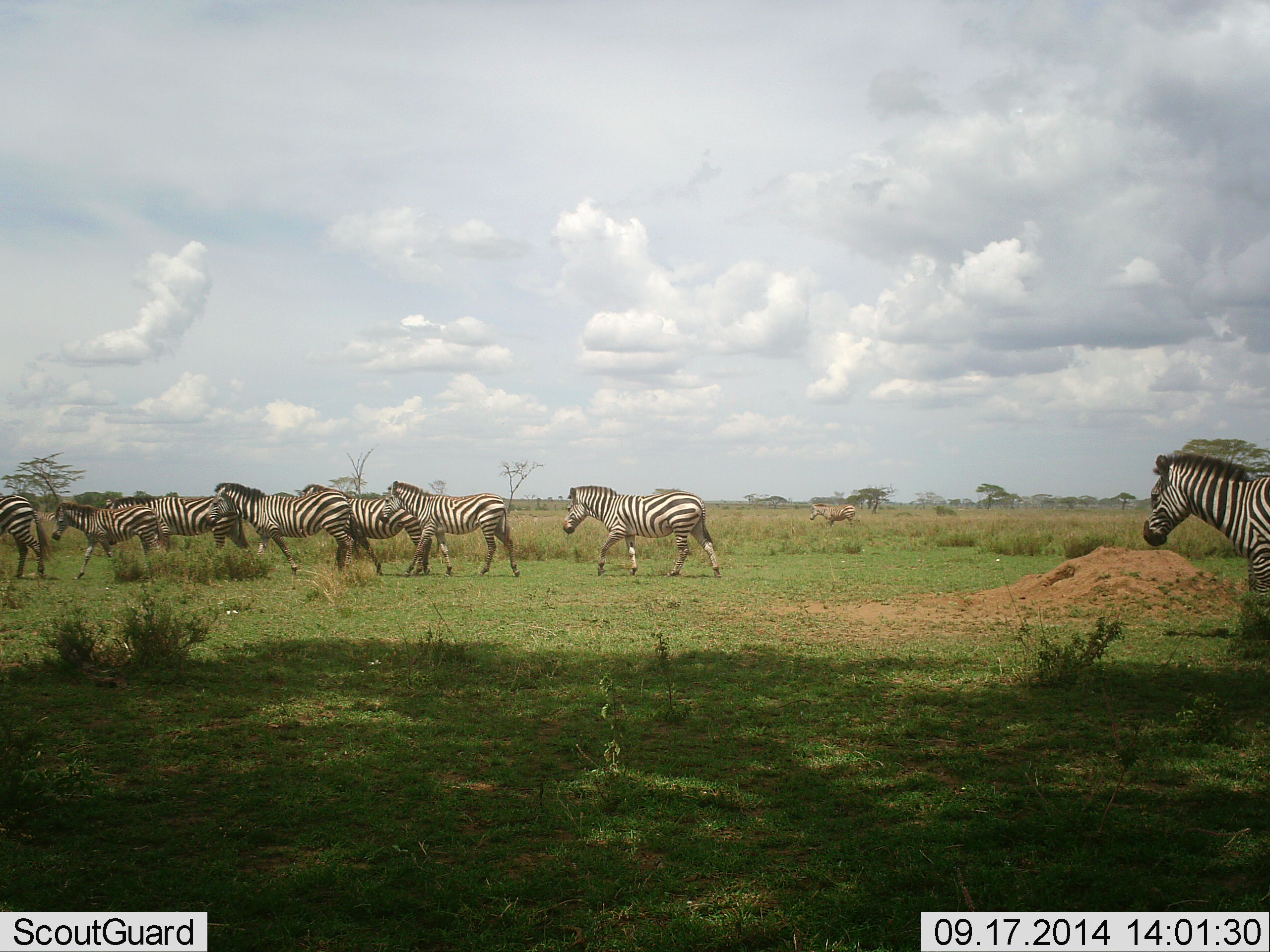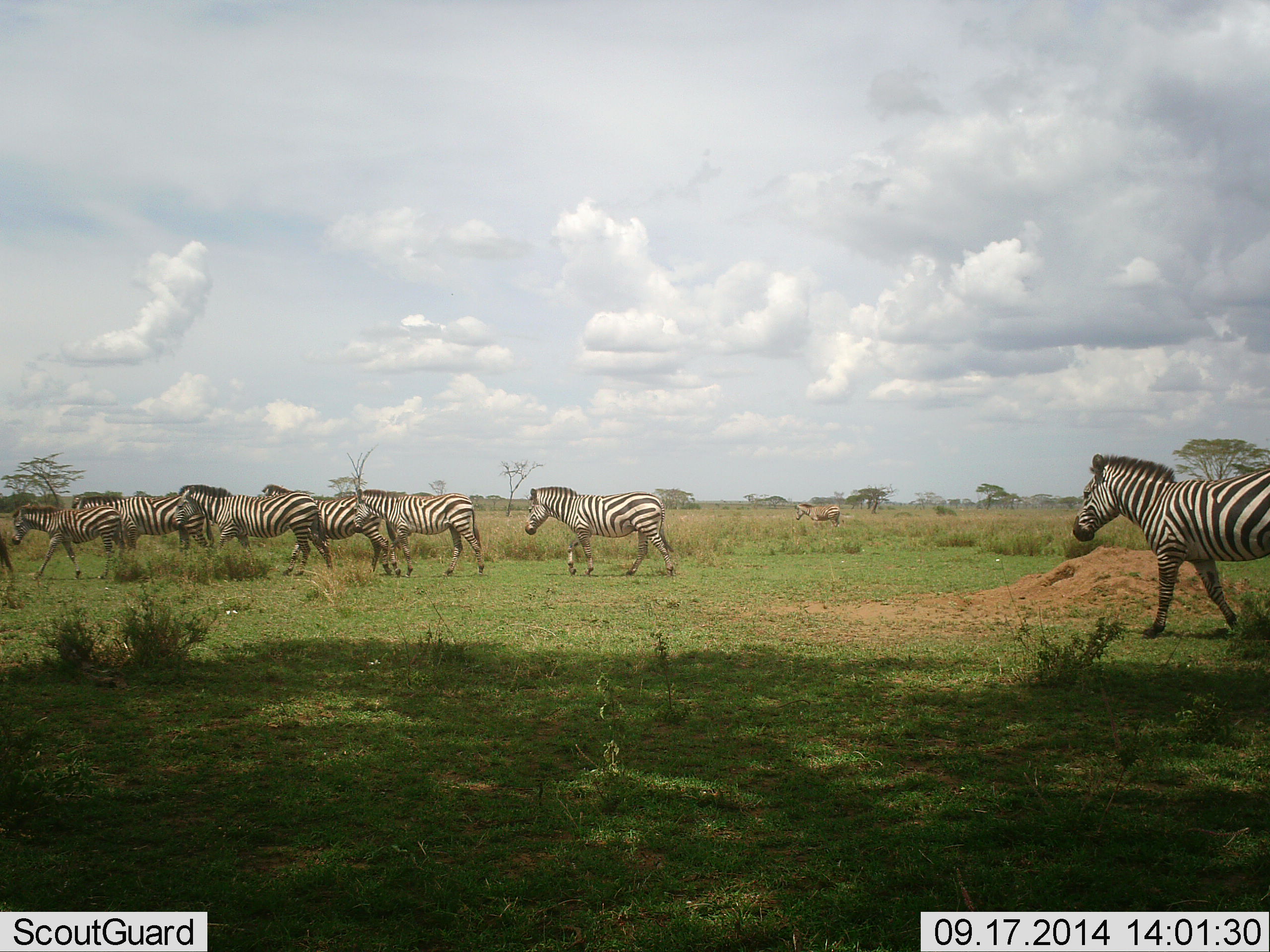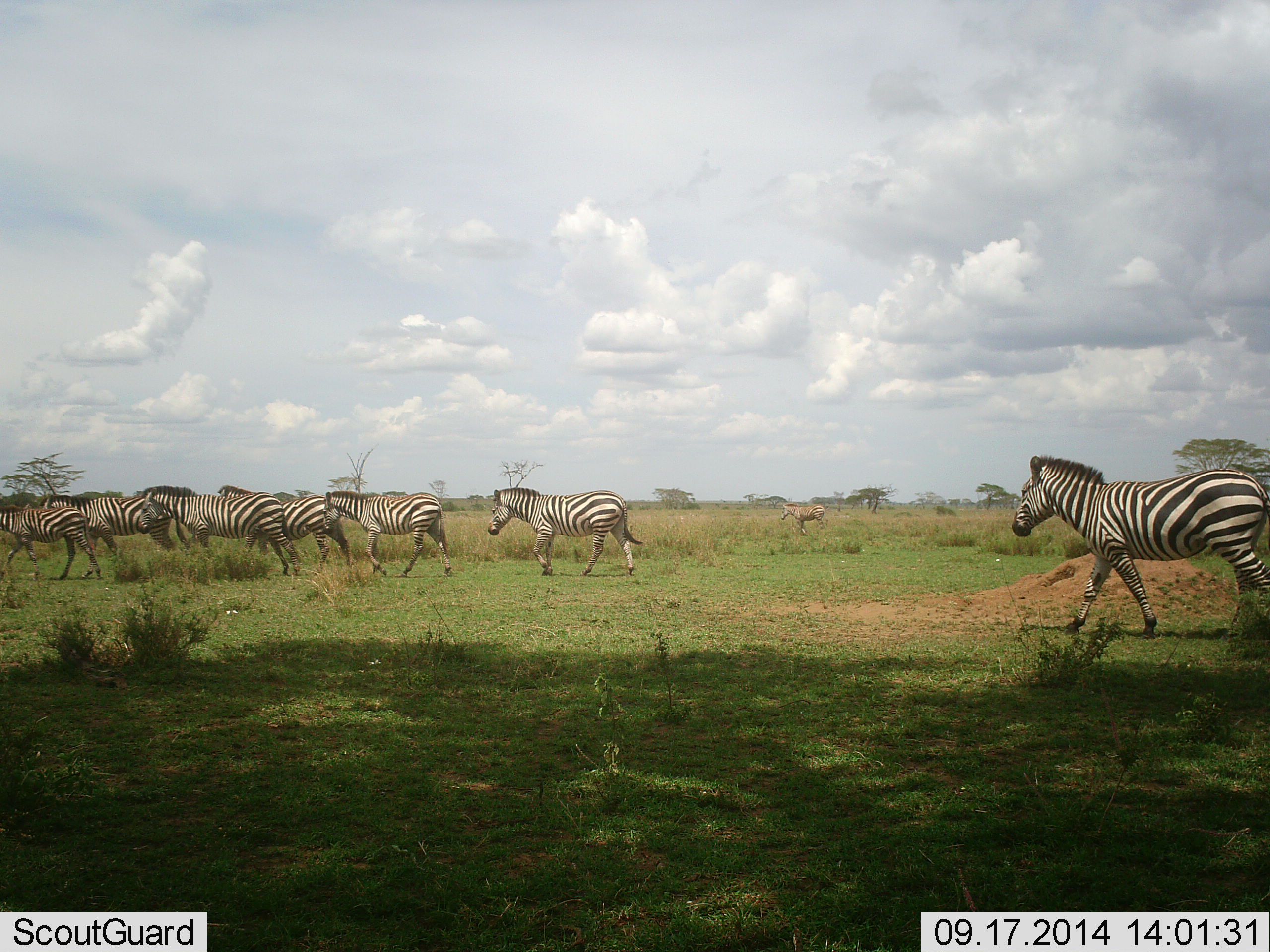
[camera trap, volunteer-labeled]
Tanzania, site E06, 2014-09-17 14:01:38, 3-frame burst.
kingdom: Animalia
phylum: Chordata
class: Mammalia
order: Perissodactyla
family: Equidae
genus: Equus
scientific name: Equus quagga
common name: plains zebra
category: zebra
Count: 9.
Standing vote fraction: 10%.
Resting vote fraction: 0%.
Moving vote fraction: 90%.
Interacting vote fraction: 0%.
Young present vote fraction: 0%.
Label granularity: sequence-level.